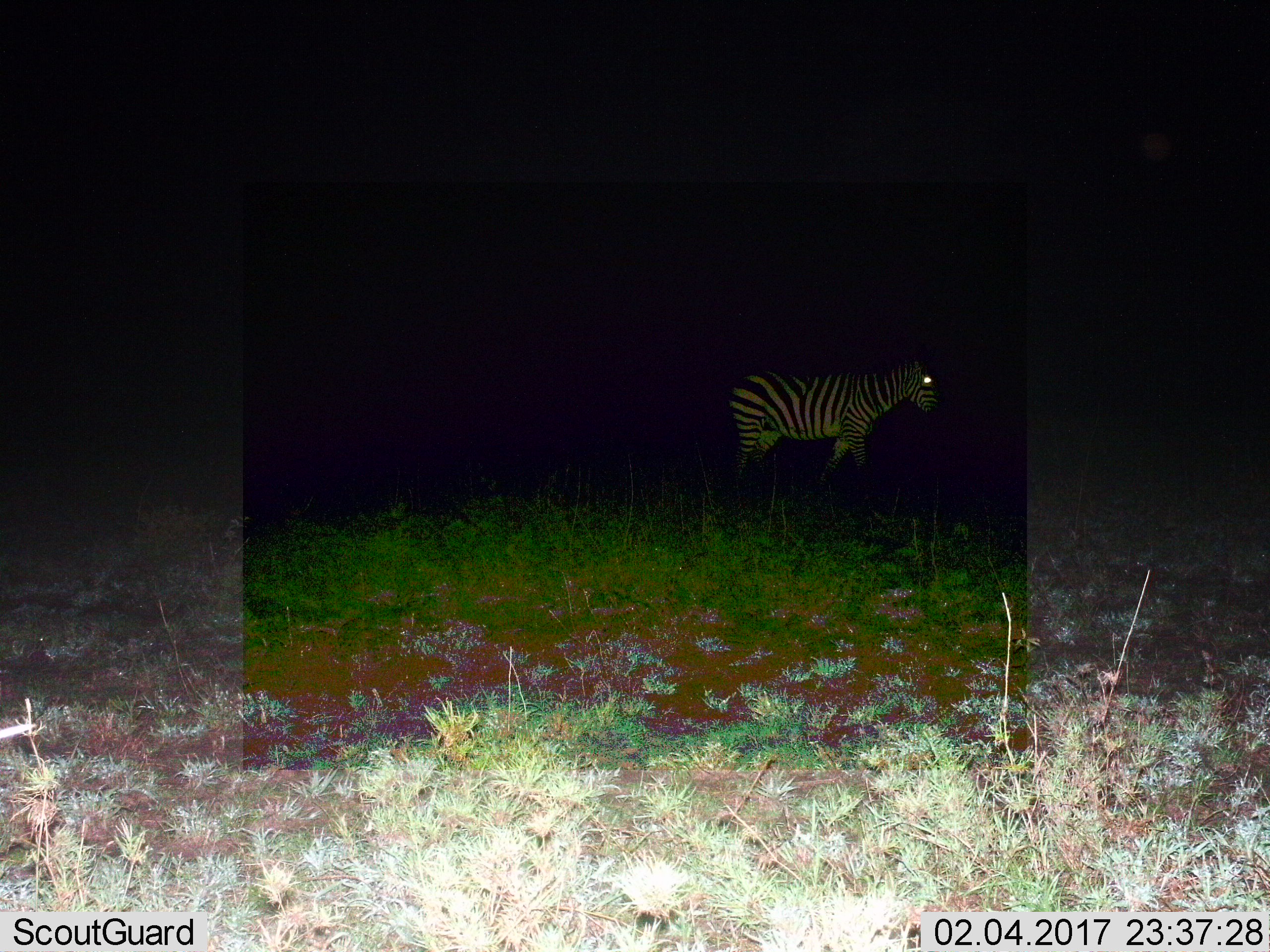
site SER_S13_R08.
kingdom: Animalia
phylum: Chordata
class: Mammalia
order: Perissodactyla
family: Equidae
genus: Equus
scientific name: Equus quagga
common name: plains zebra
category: zebraplains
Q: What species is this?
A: Zebraplains (plains zebra) (Equus quagga).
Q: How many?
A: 1.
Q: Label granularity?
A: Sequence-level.